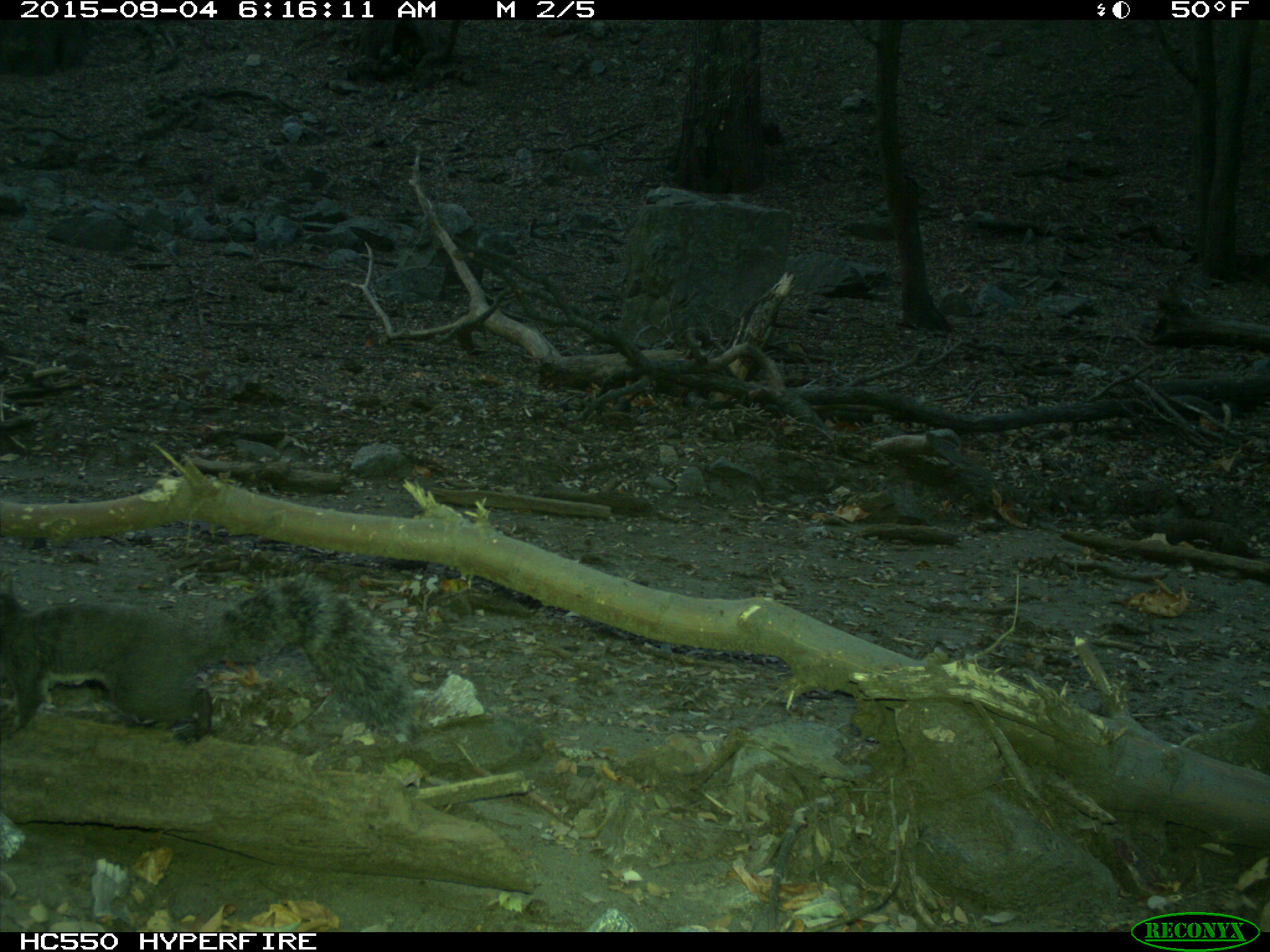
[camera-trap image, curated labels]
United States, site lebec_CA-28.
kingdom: Animalia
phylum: Chordata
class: Mammalia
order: Rodentia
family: Sciuridae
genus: Sciurus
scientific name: Sciurus carolinensis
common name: eastern gray squirrel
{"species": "Sciurus carolinensis (eastern gray squirrel)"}